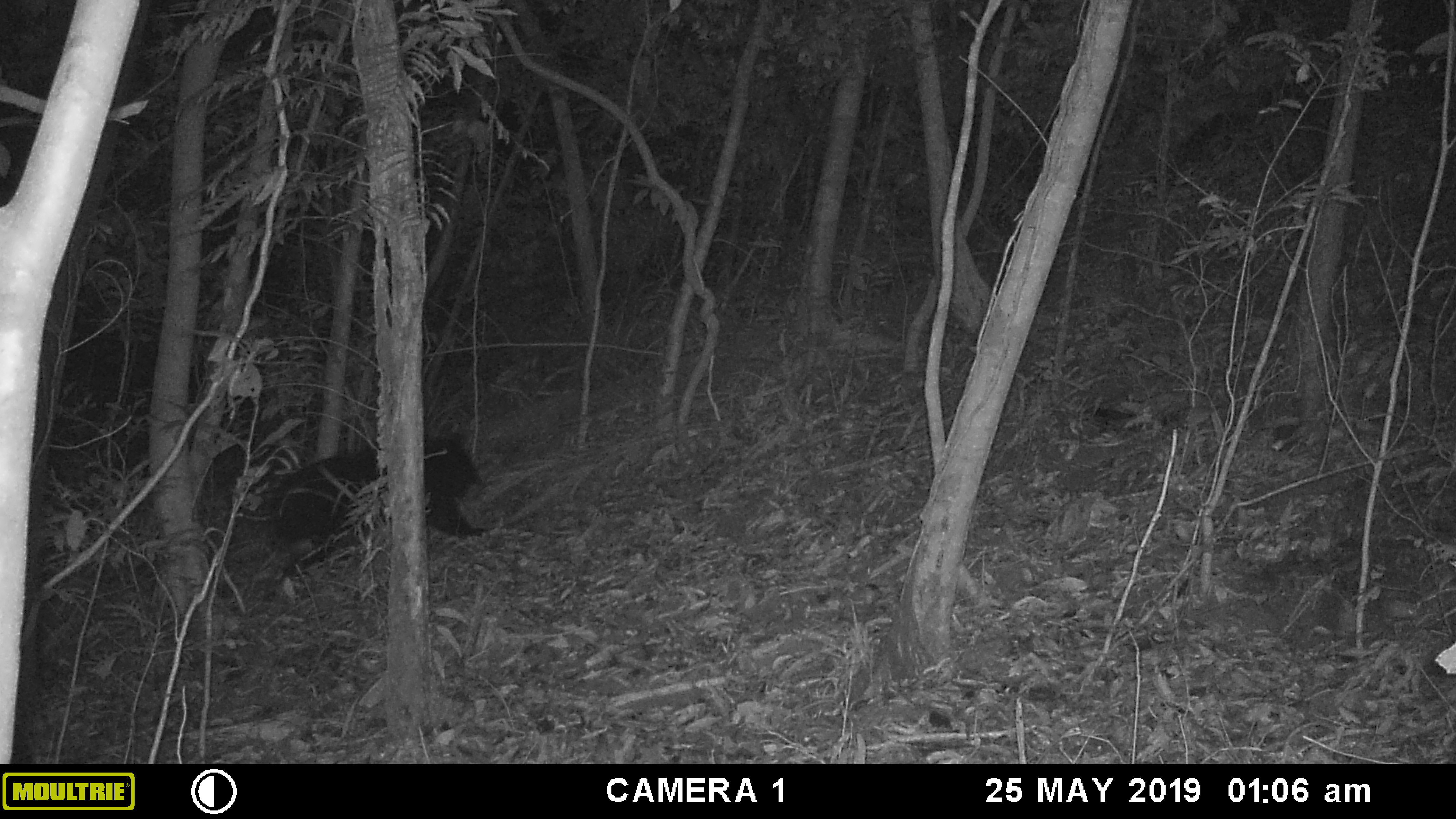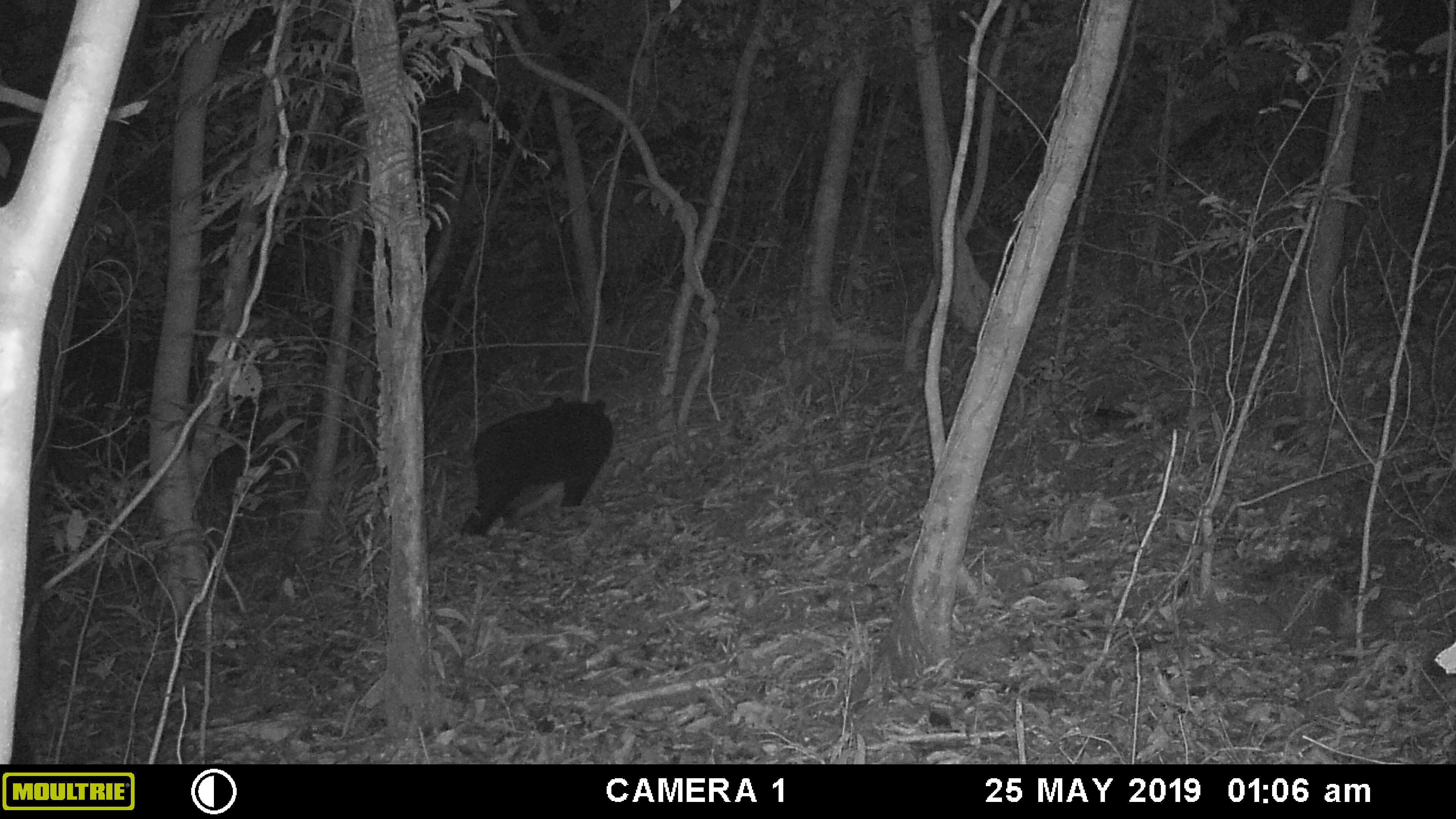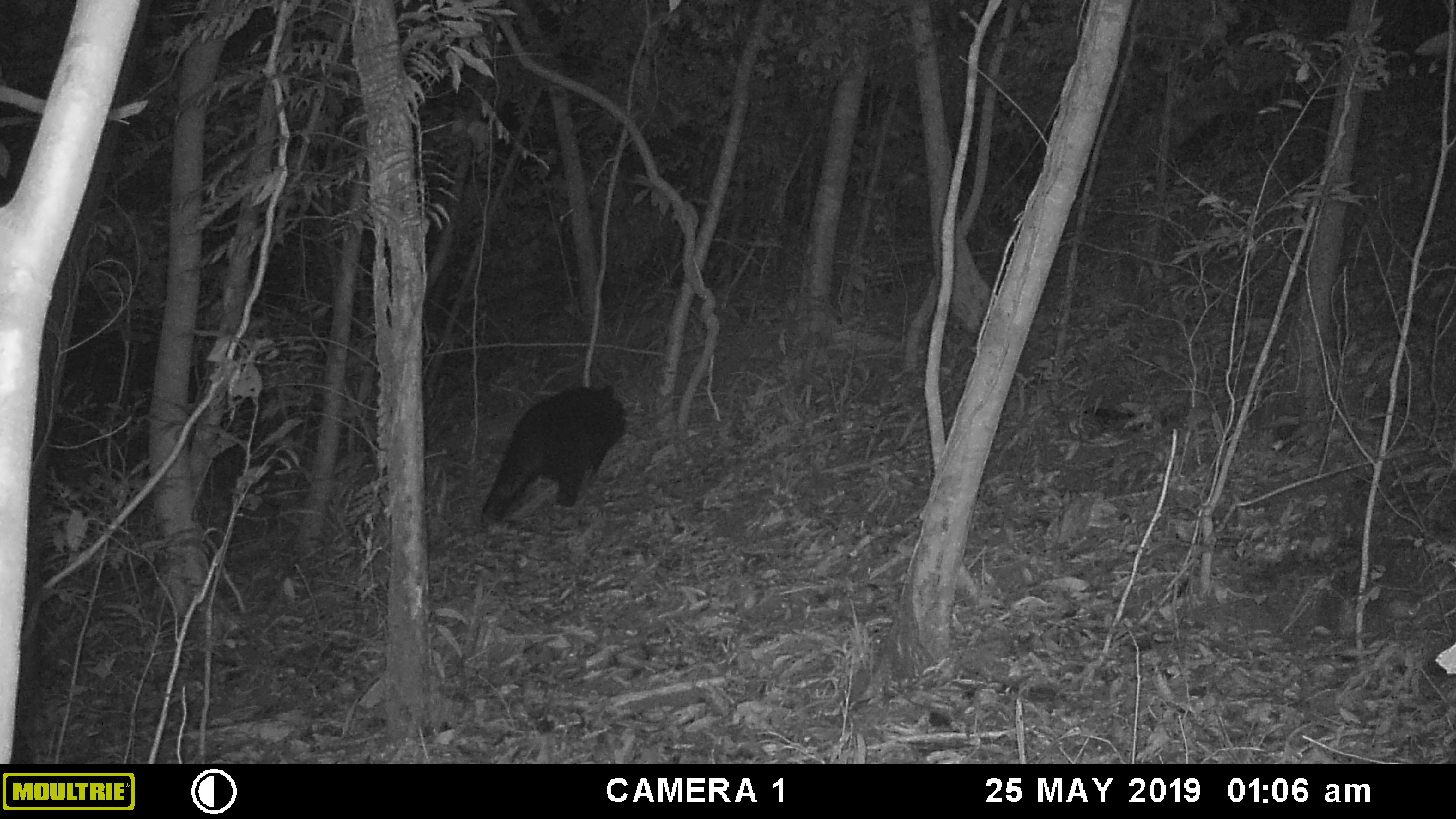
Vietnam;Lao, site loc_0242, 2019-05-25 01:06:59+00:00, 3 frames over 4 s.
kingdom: Animalia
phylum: Chordata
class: Mammalia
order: Carnivora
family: Ursidae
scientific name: Ursidae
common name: bear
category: unidentified bear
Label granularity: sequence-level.